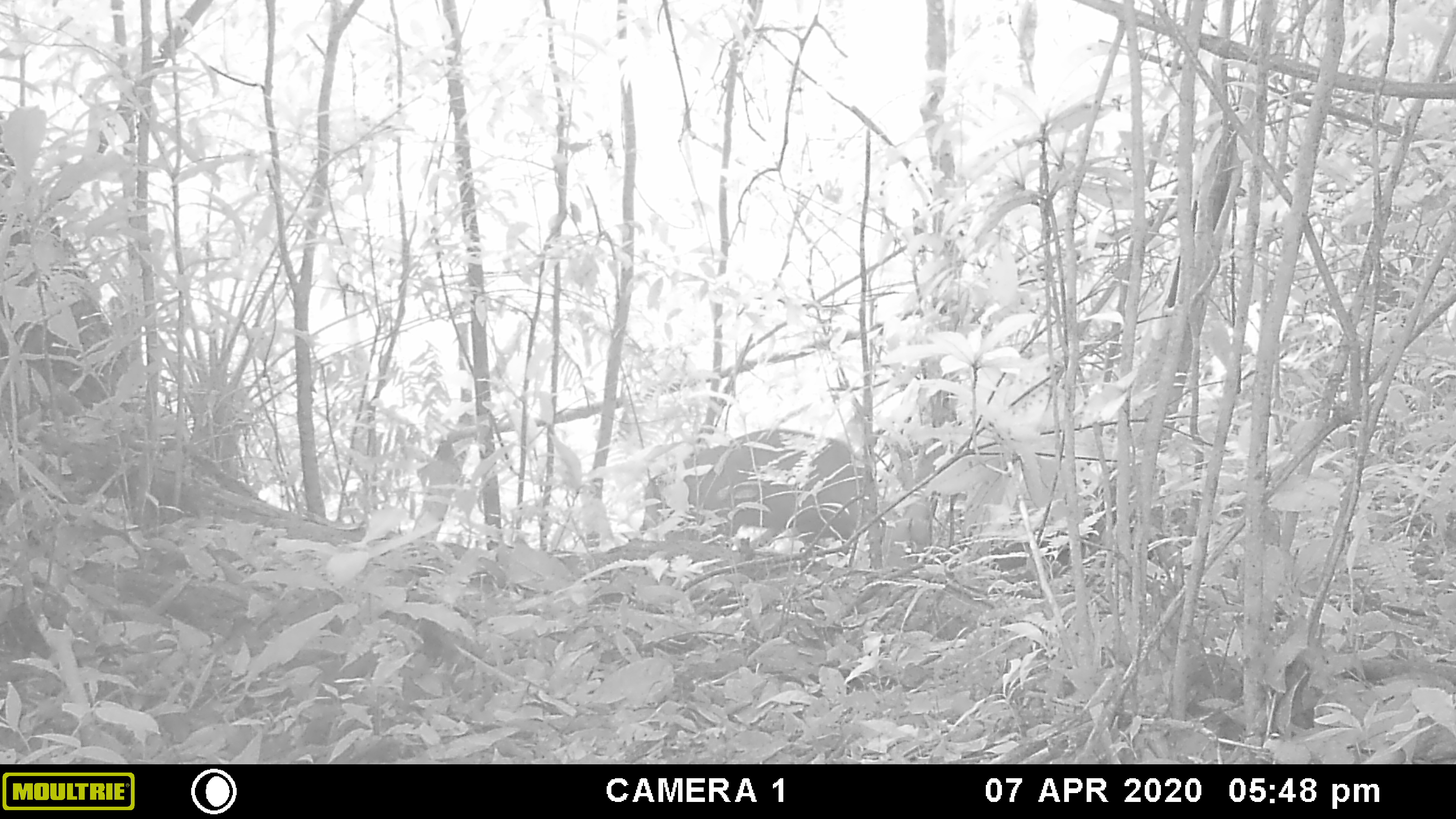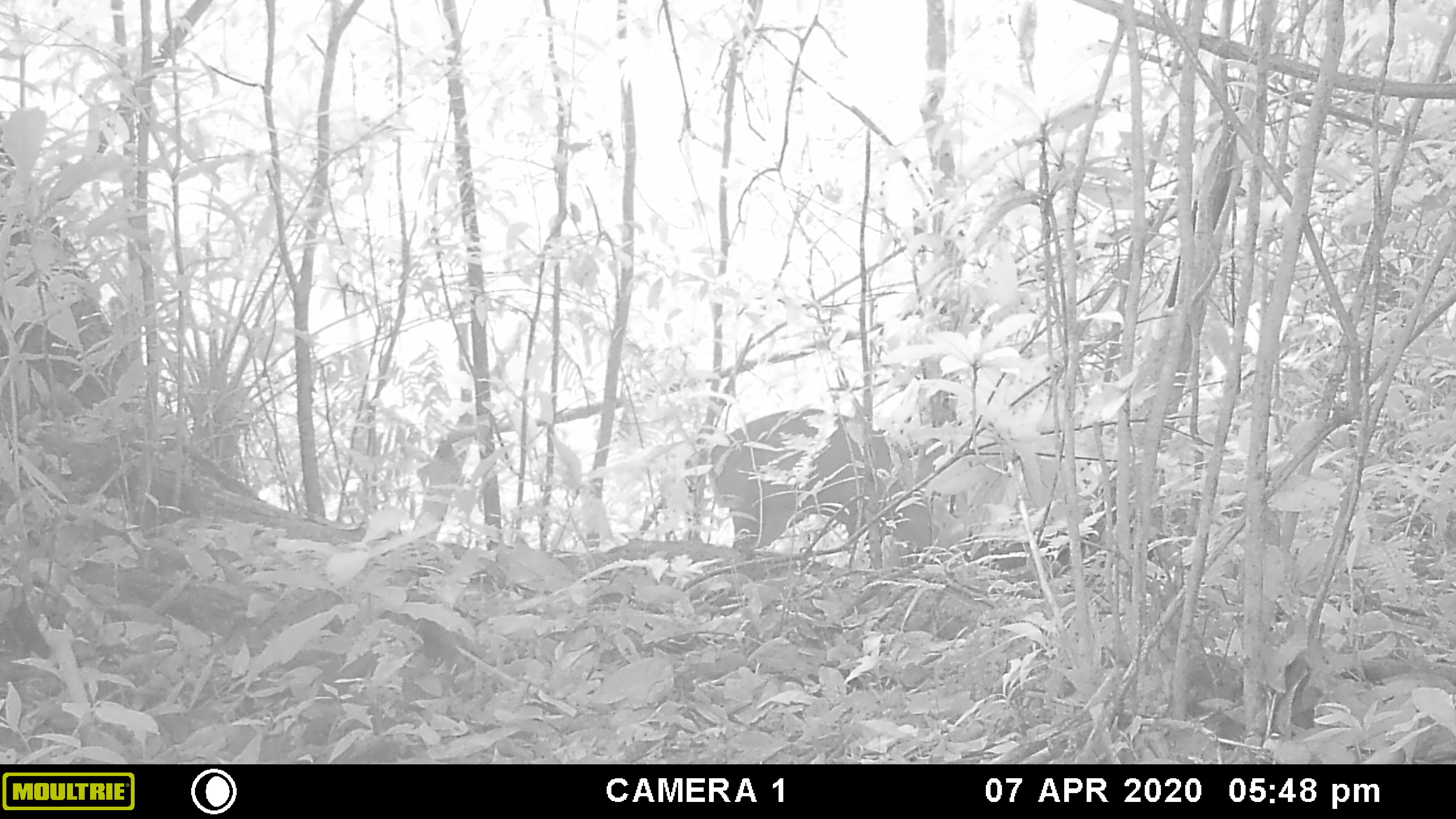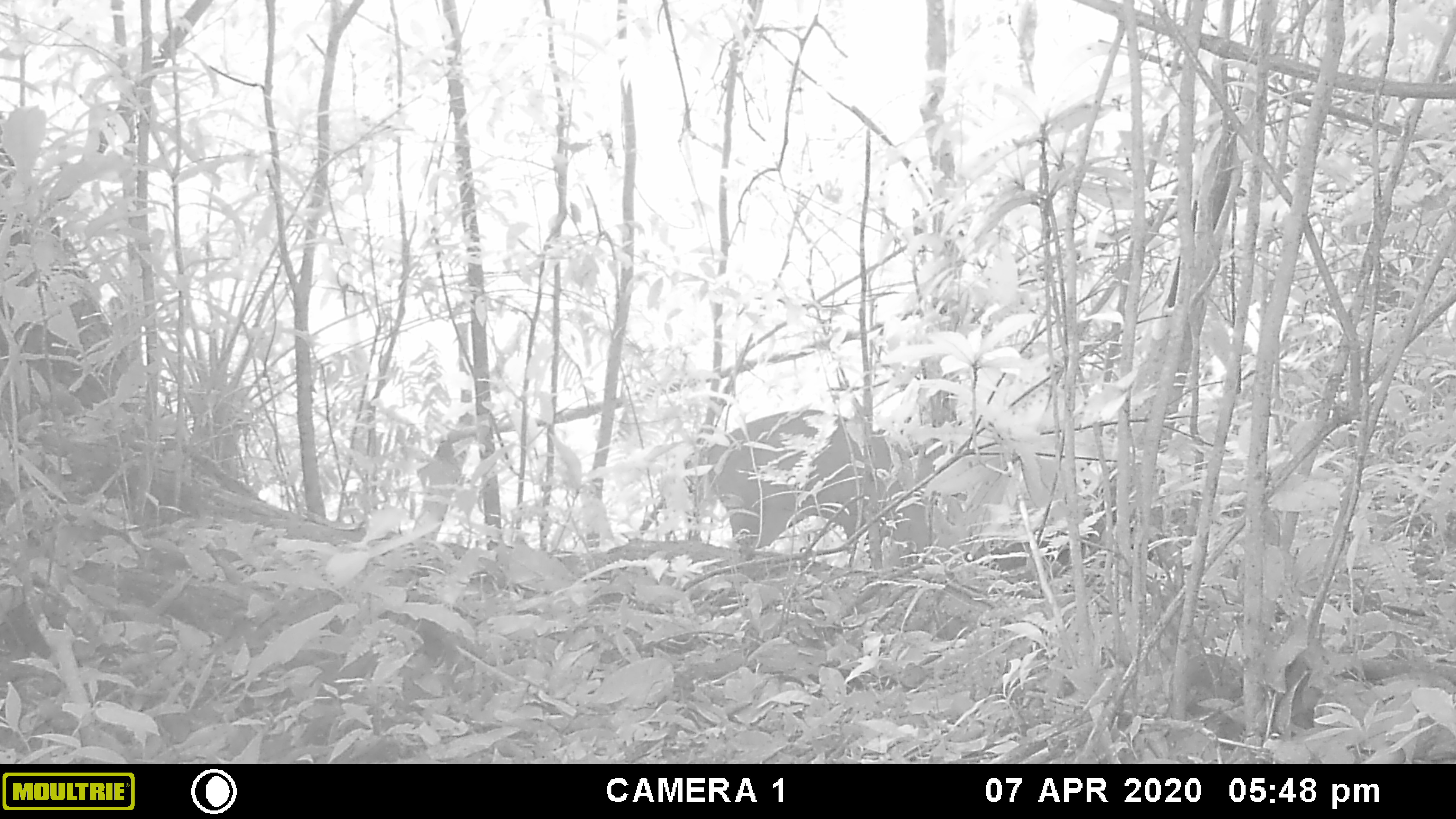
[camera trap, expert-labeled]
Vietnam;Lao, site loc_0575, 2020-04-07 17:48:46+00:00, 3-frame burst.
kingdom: Animalia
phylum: Chordata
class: Mammalia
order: Artiodactyla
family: Cervidae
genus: Muntiacus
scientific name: Muntiacus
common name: muntjacs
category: unidentified muntjac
Unidentified muntjac (muntjacs) (Muntiacus). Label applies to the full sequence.